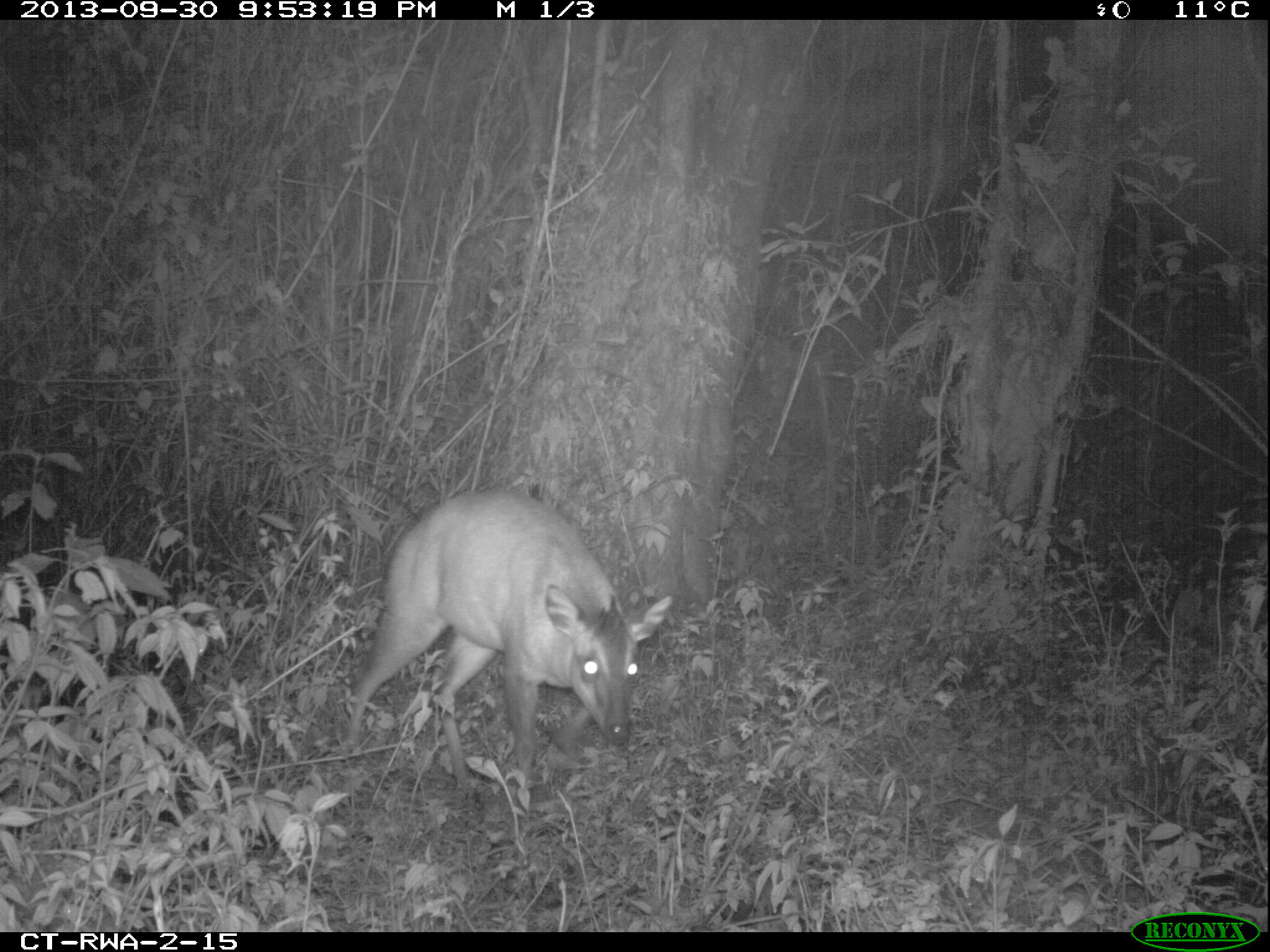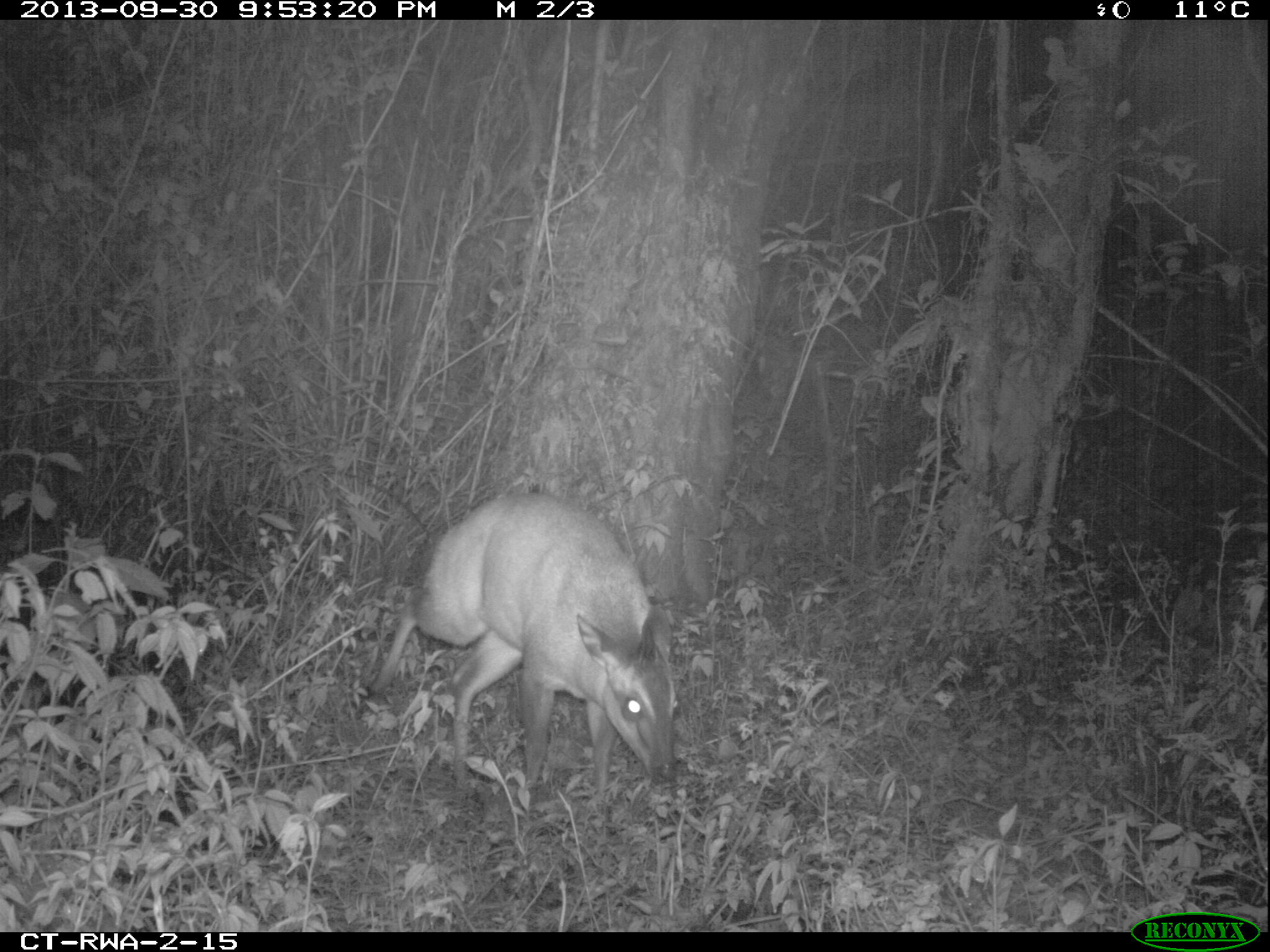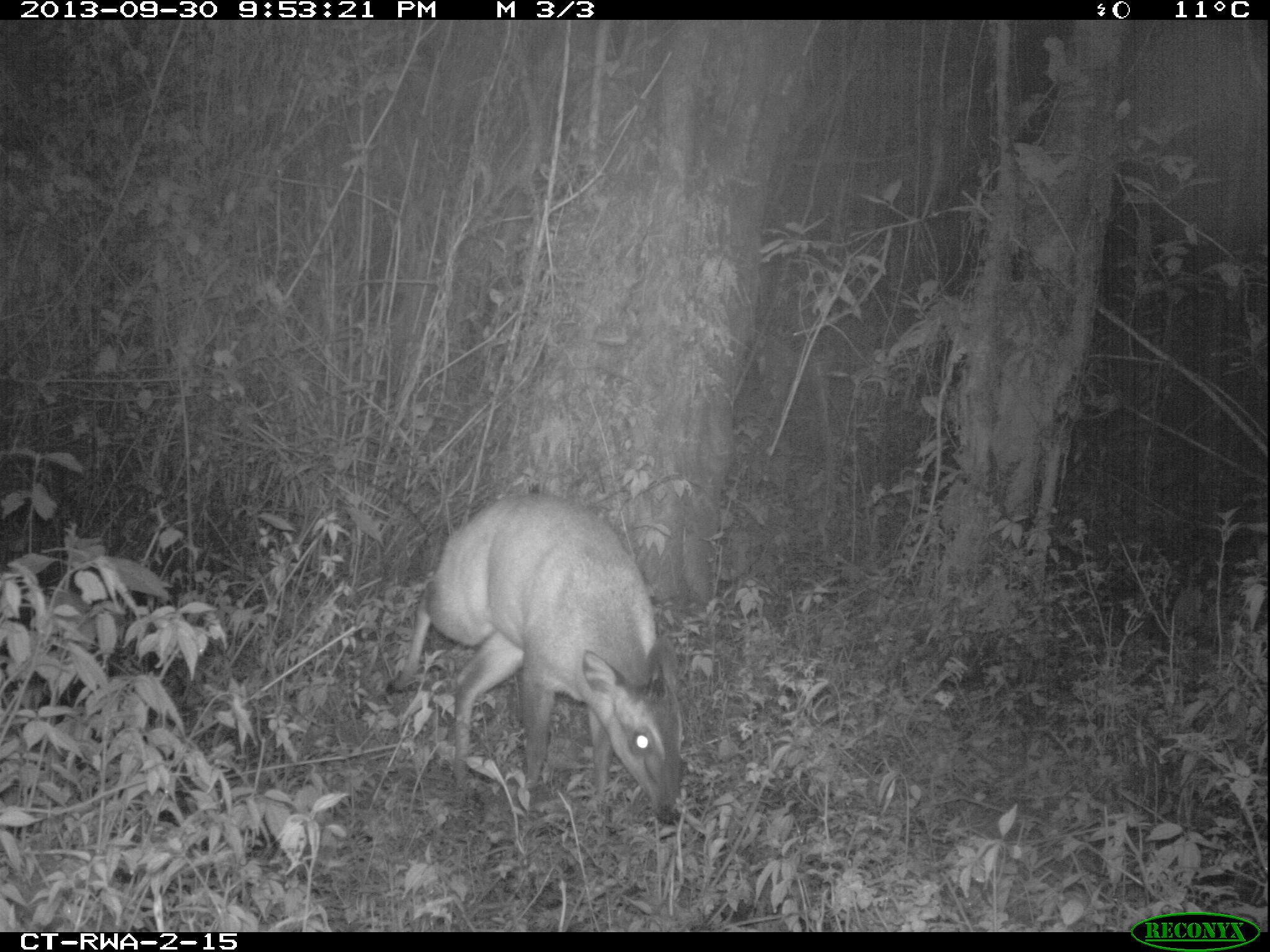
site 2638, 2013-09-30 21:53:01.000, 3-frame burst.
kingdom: Animalia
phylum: Chordata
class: Mammalia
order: Artiodactyla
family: Bovidae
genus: Cephalophus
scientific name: Cephalophus nigrifrons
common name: black-fronted duiker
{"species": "Cephalophus nigrifrons (black-fronted duiker)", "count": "1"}